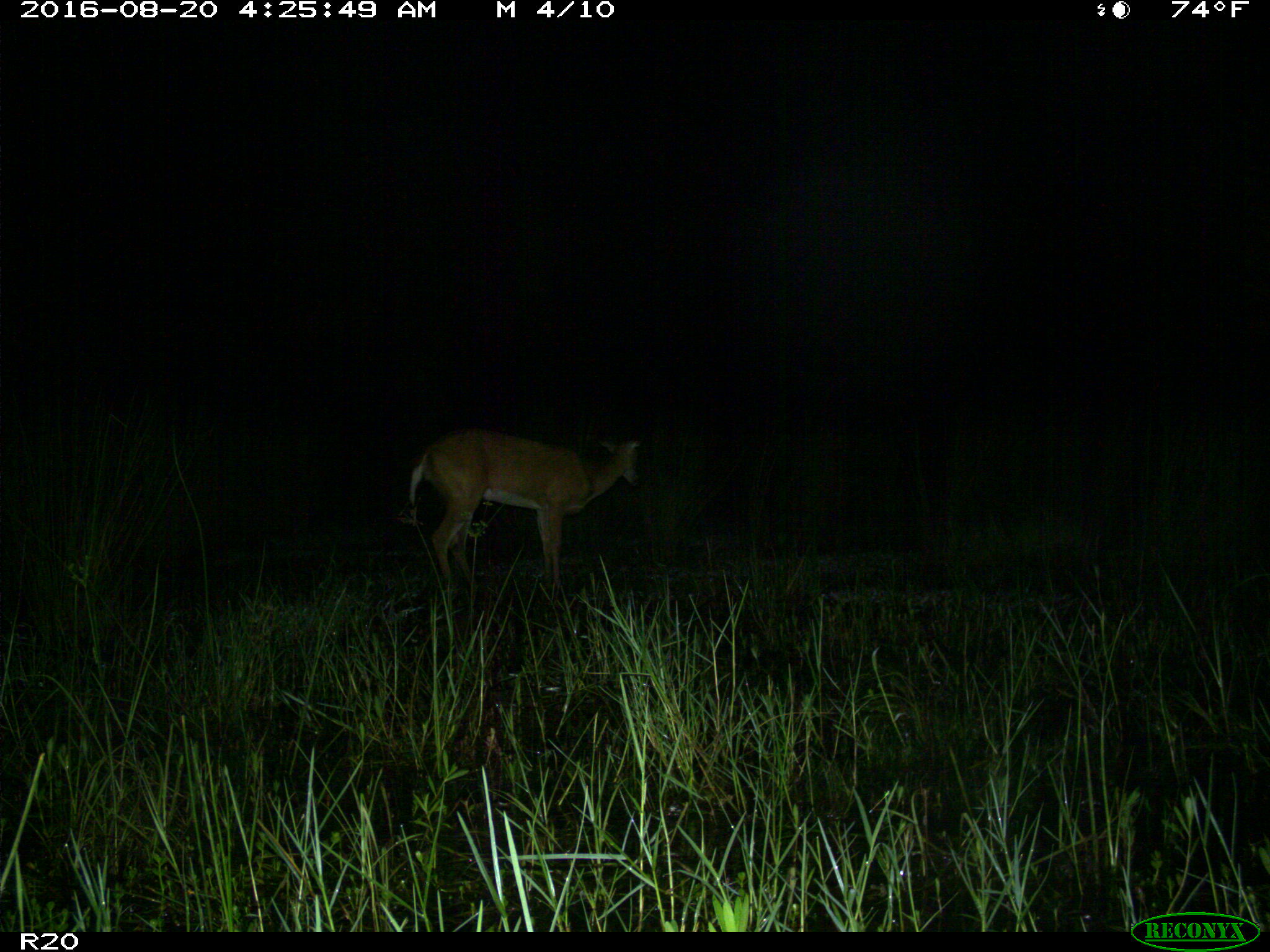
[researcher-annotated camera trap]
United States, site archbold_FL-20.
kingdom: Animalia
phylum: Chordata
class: Mammalia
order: Artiodactyla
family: Cervidae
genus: Odocoileus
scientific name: Odocoileus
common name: deer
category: unidentified deer